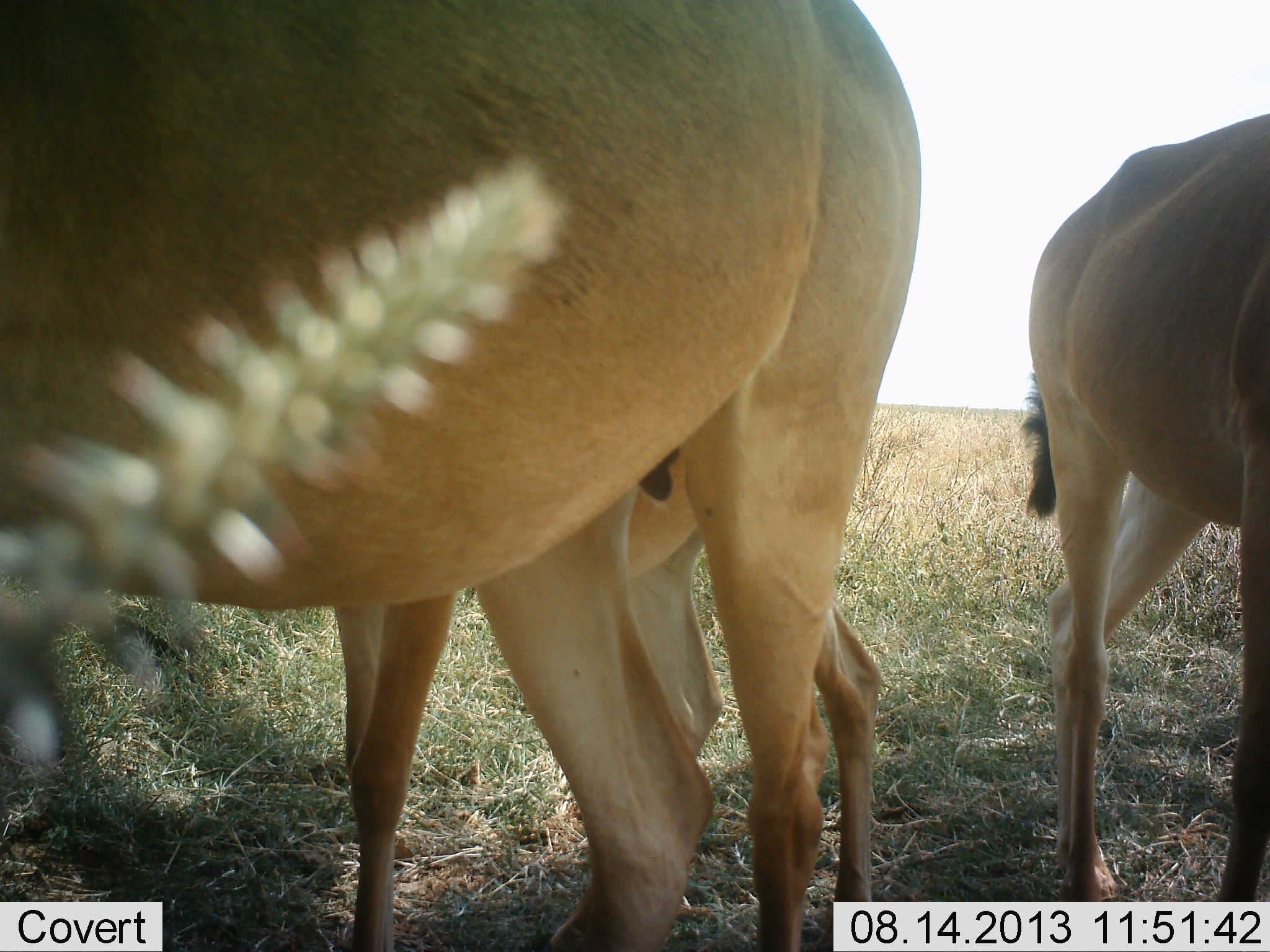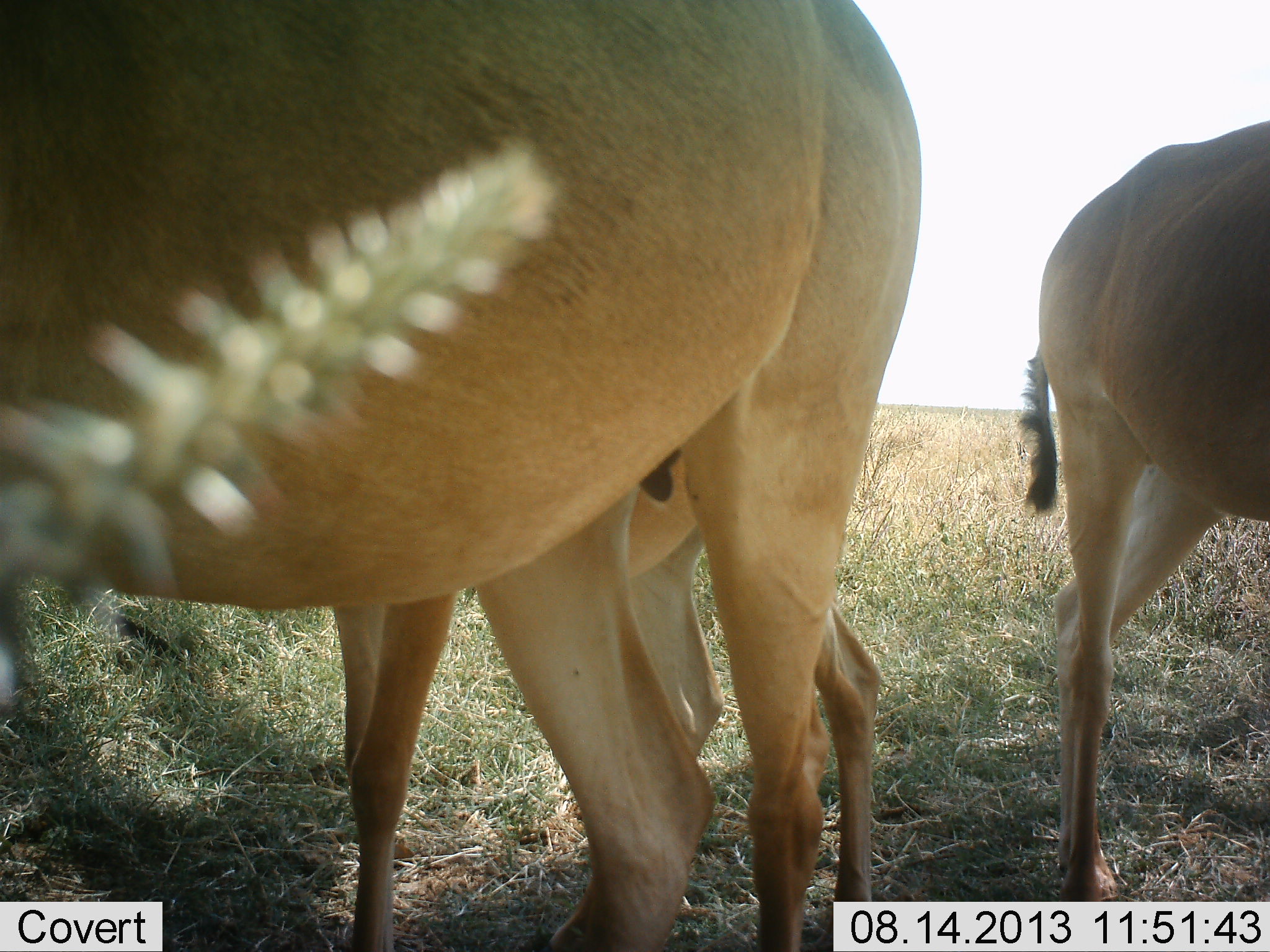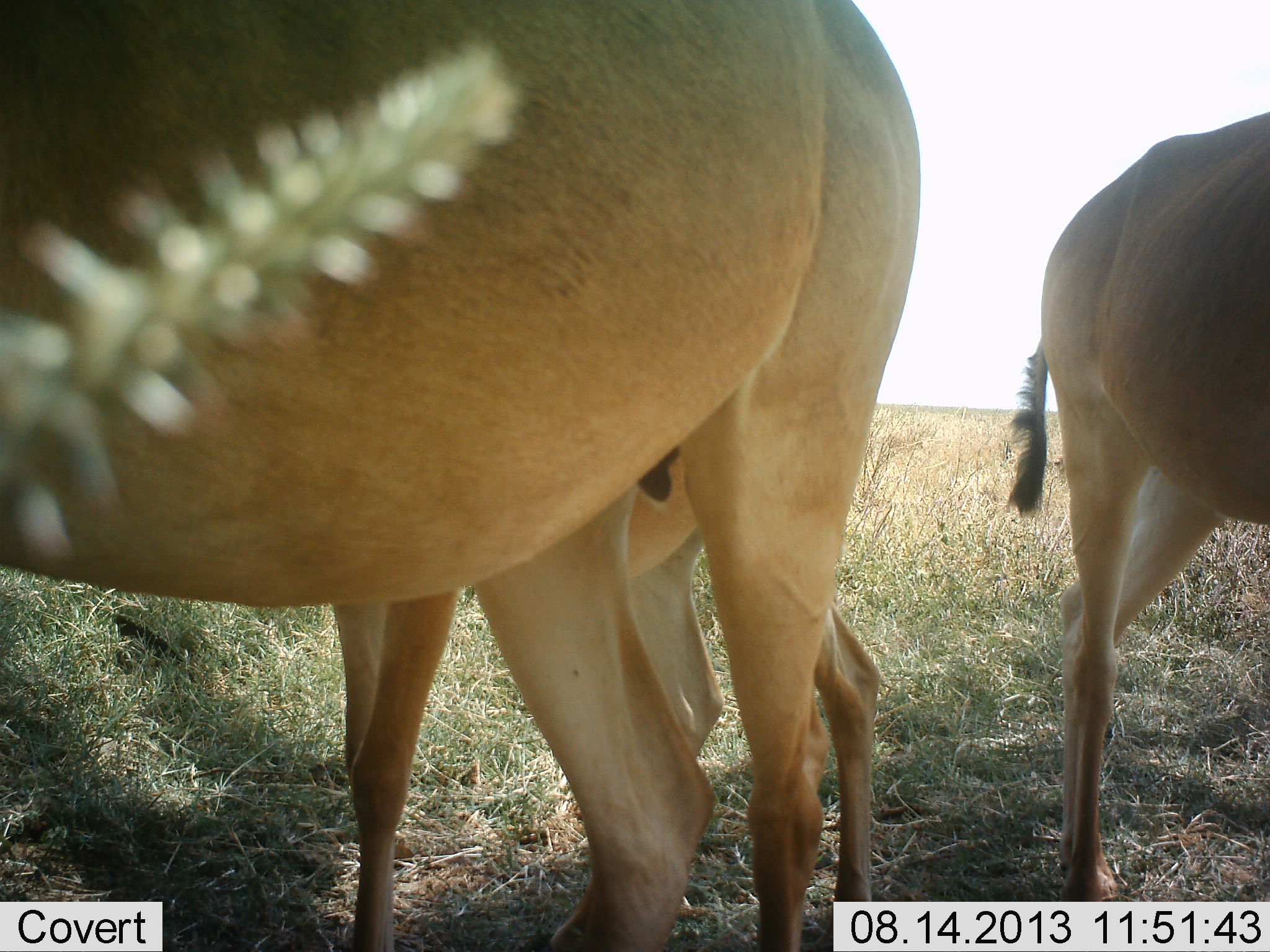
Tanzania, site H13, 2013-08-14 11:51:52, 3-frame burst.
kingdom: Animalia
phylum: Chordata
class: Mammalia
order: Artiodactyla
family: Bovidae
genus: Alcelaphus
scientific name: Alcelaphus buselaphus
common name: hartebeest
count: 3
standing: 90%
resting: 0%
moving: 5%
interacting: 5%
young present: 15%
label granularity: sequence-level